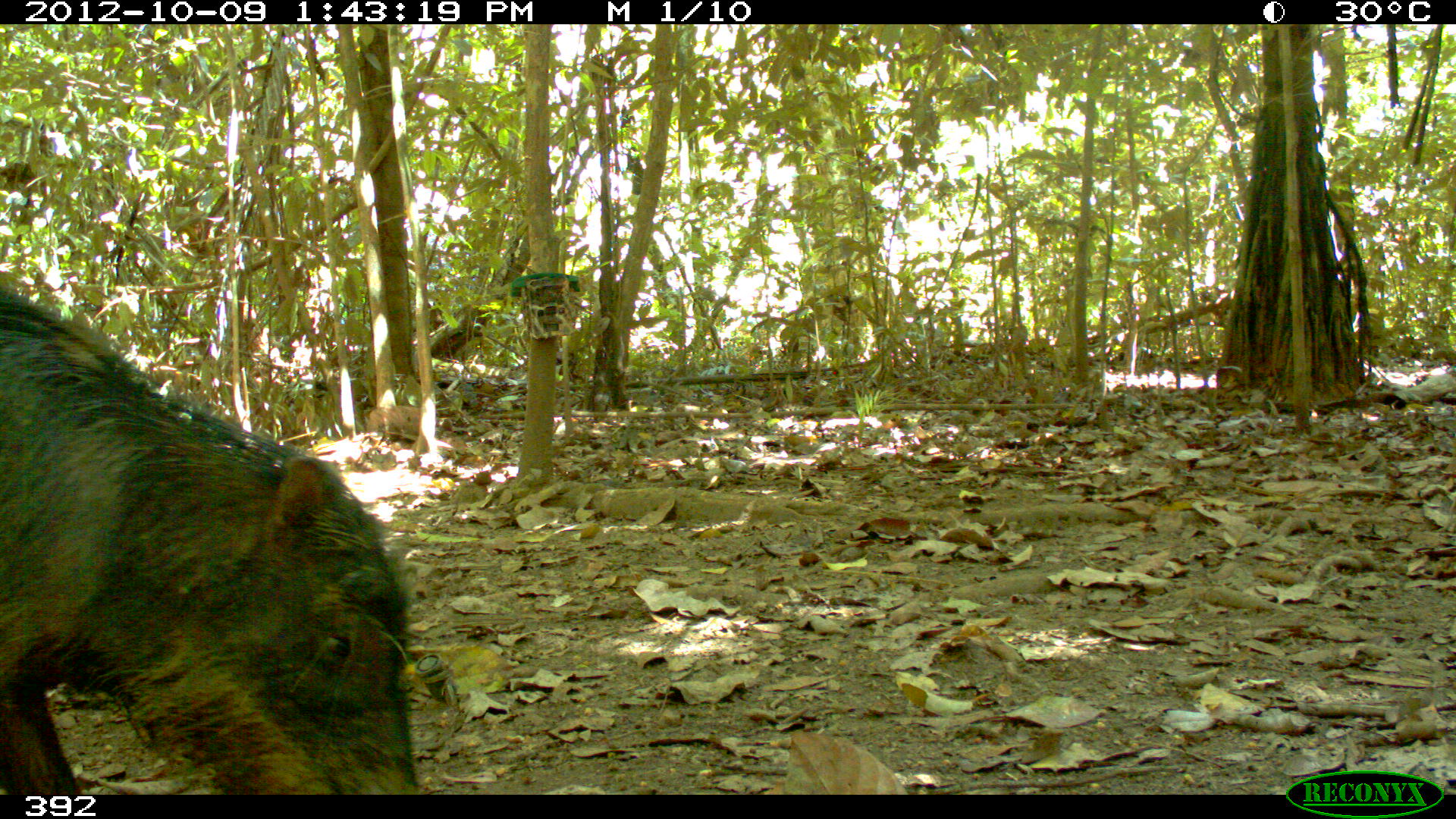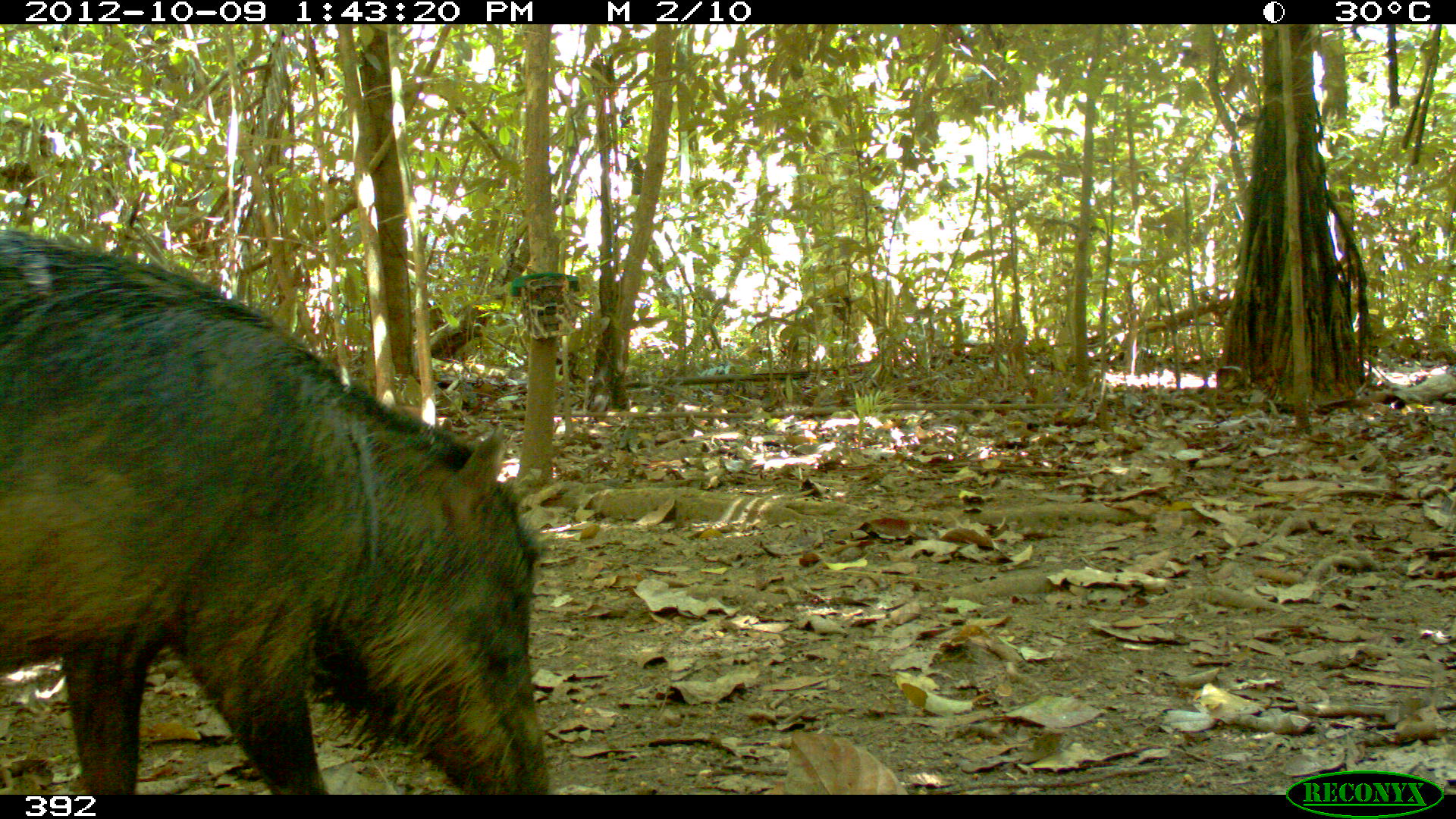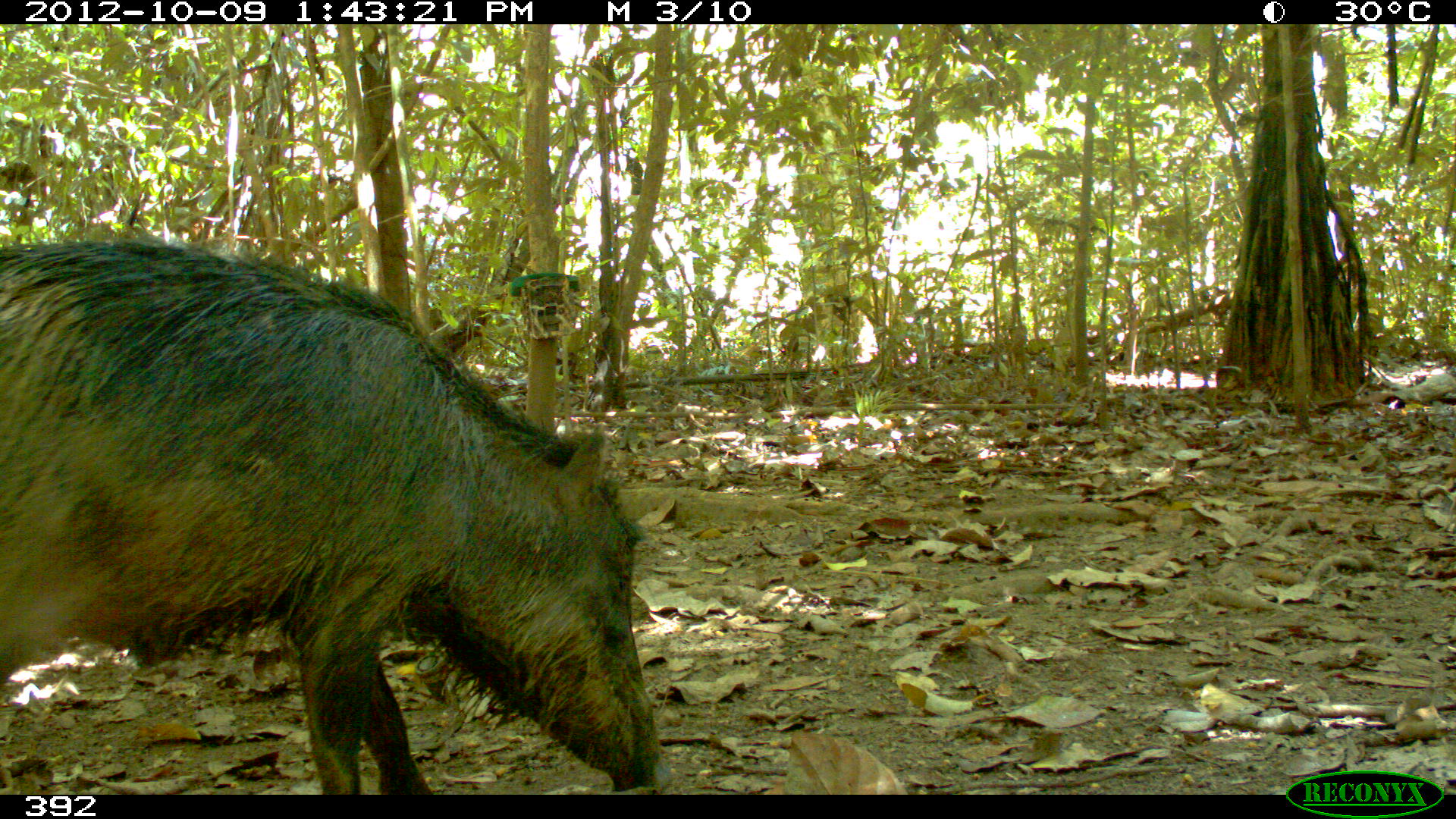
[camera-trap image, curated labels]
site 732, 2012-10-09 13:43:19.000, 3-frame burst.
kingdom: Animalia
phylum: Chordata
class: Mammalia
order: Artiodactyla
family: Tayassuidae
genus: Tayassu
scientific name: Tayassu pecari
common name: white-lipped peccary